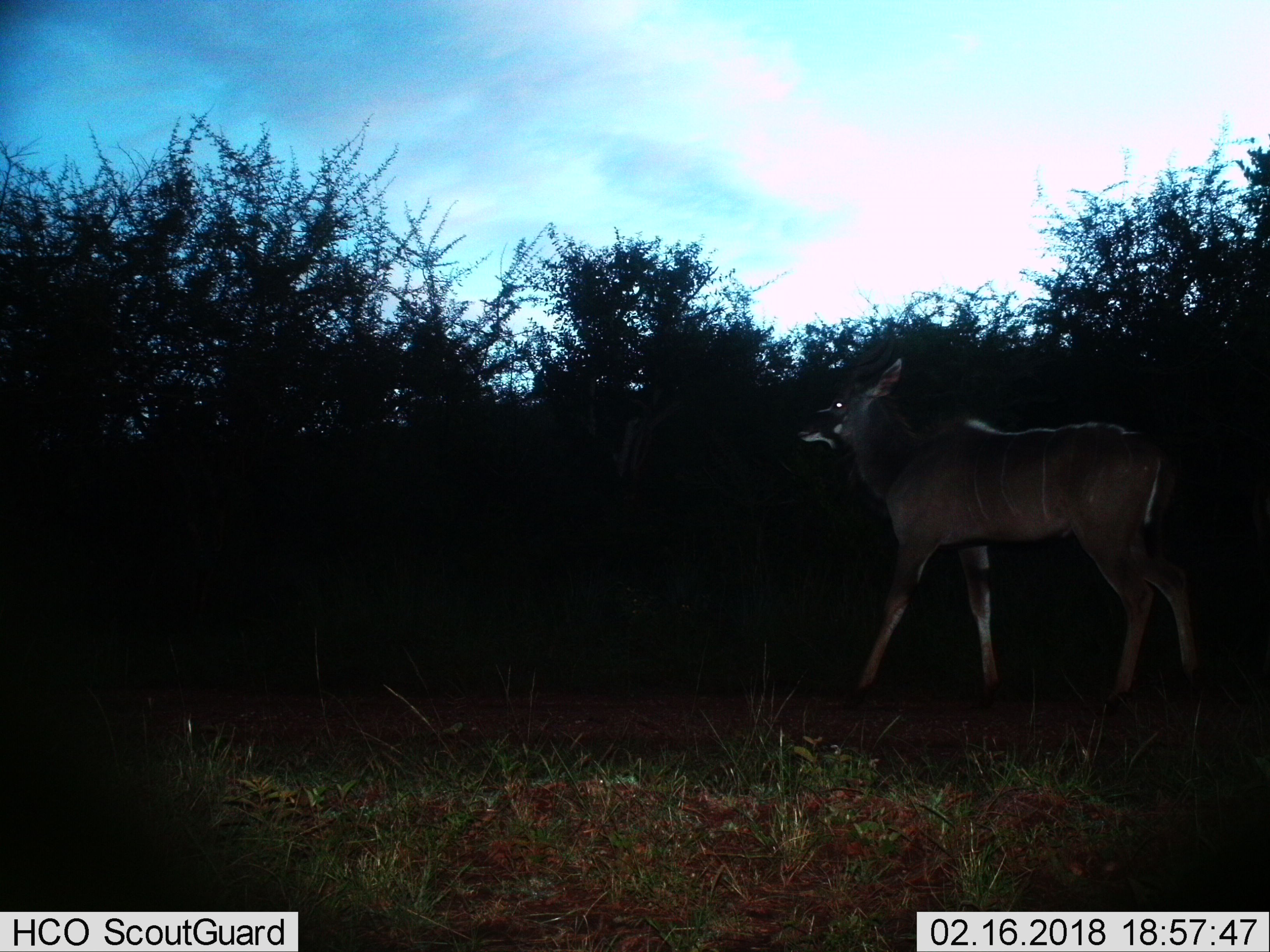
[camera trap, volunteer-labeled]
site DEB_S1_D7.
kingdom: Animalia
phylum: Chordata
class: Mammalia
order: Artiodactyla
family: Bovidae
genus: Tragelaphus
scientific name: Tragelaphus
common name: kudu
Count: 1.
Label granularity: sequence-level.